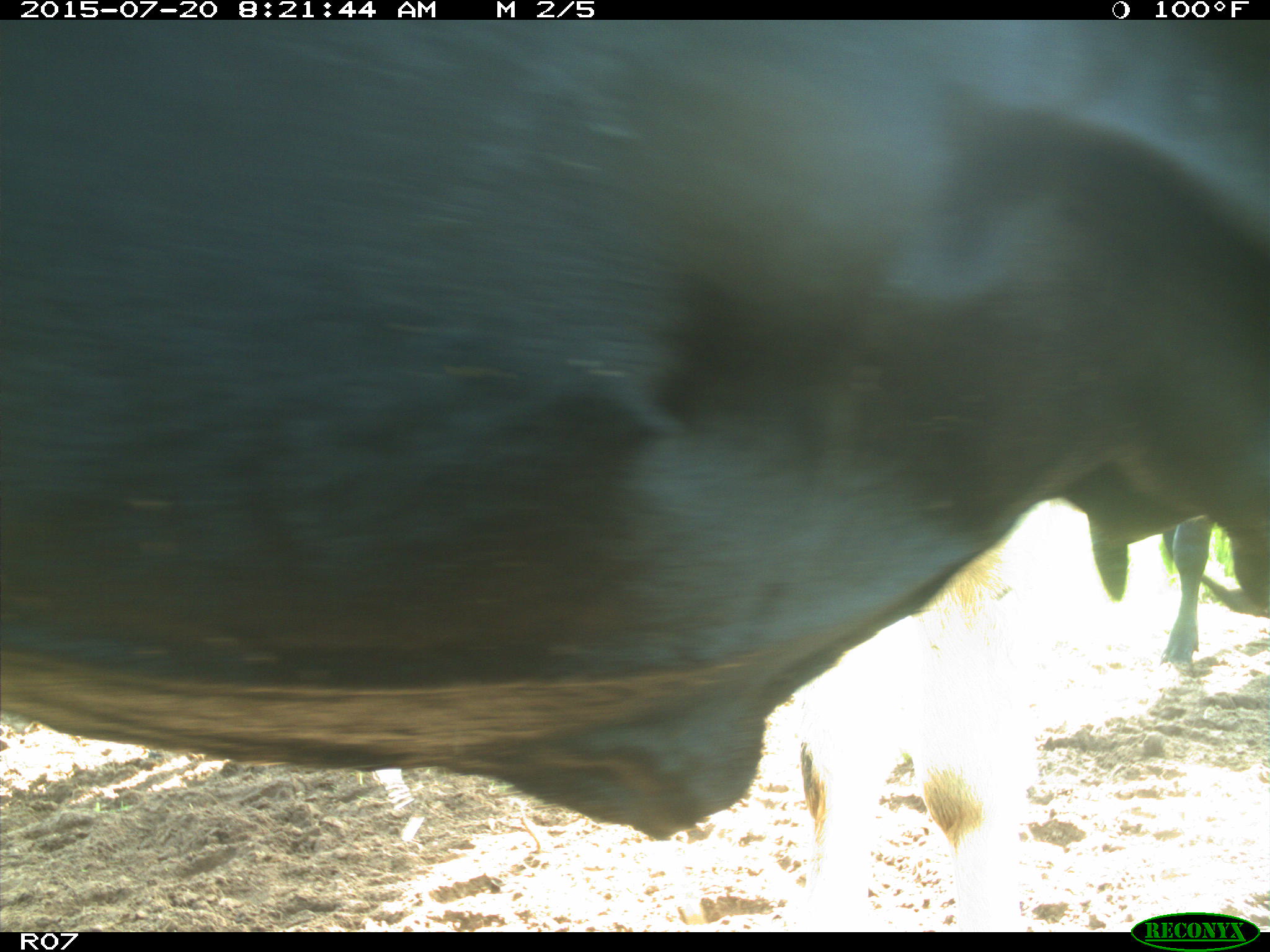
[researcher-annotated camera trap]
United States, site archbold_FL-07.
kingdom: Animalia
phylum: Chordata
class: Mammalia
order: Artiodactyla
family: Bovidae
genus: Bos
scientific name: Bos taurus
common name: domestic cow